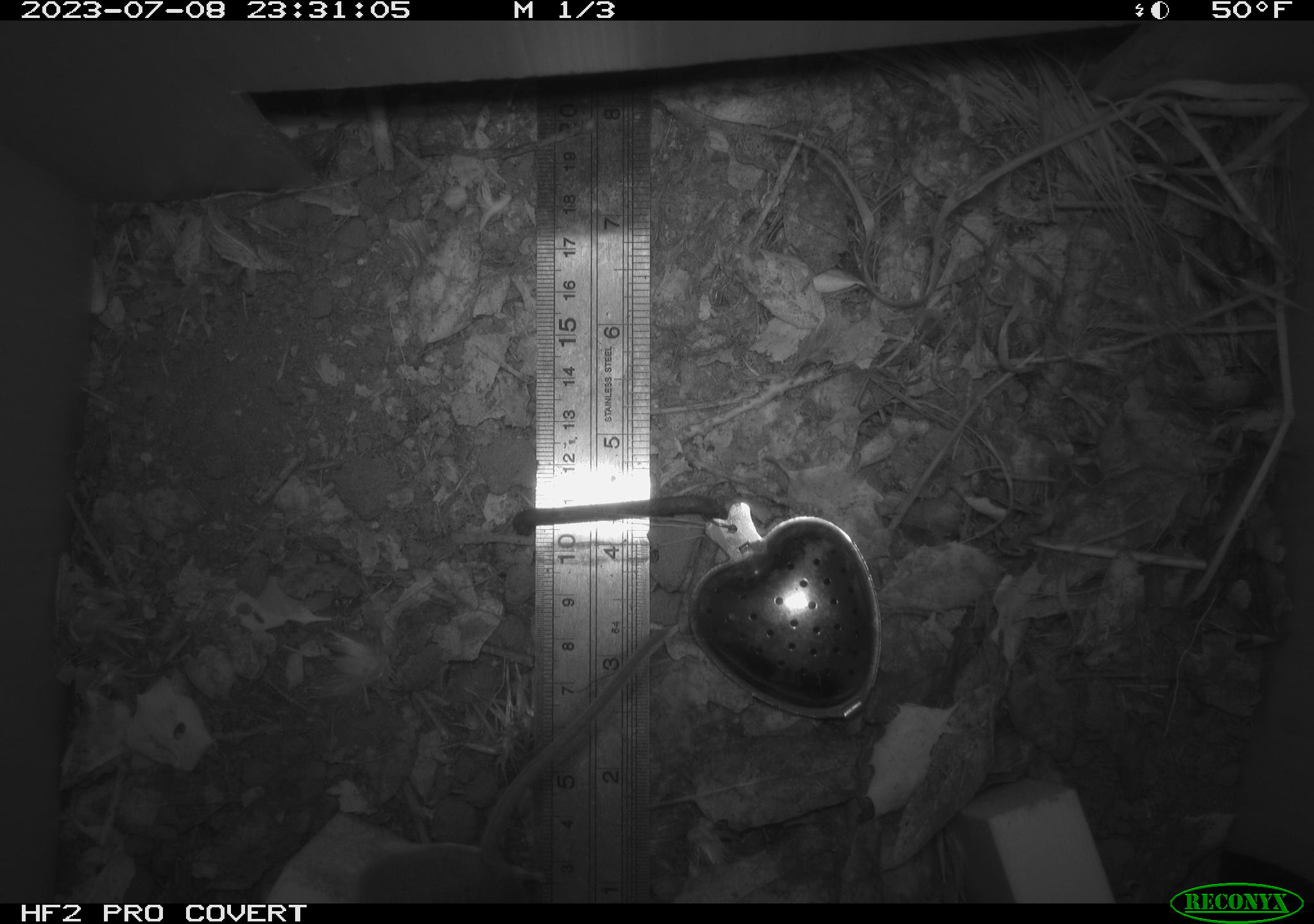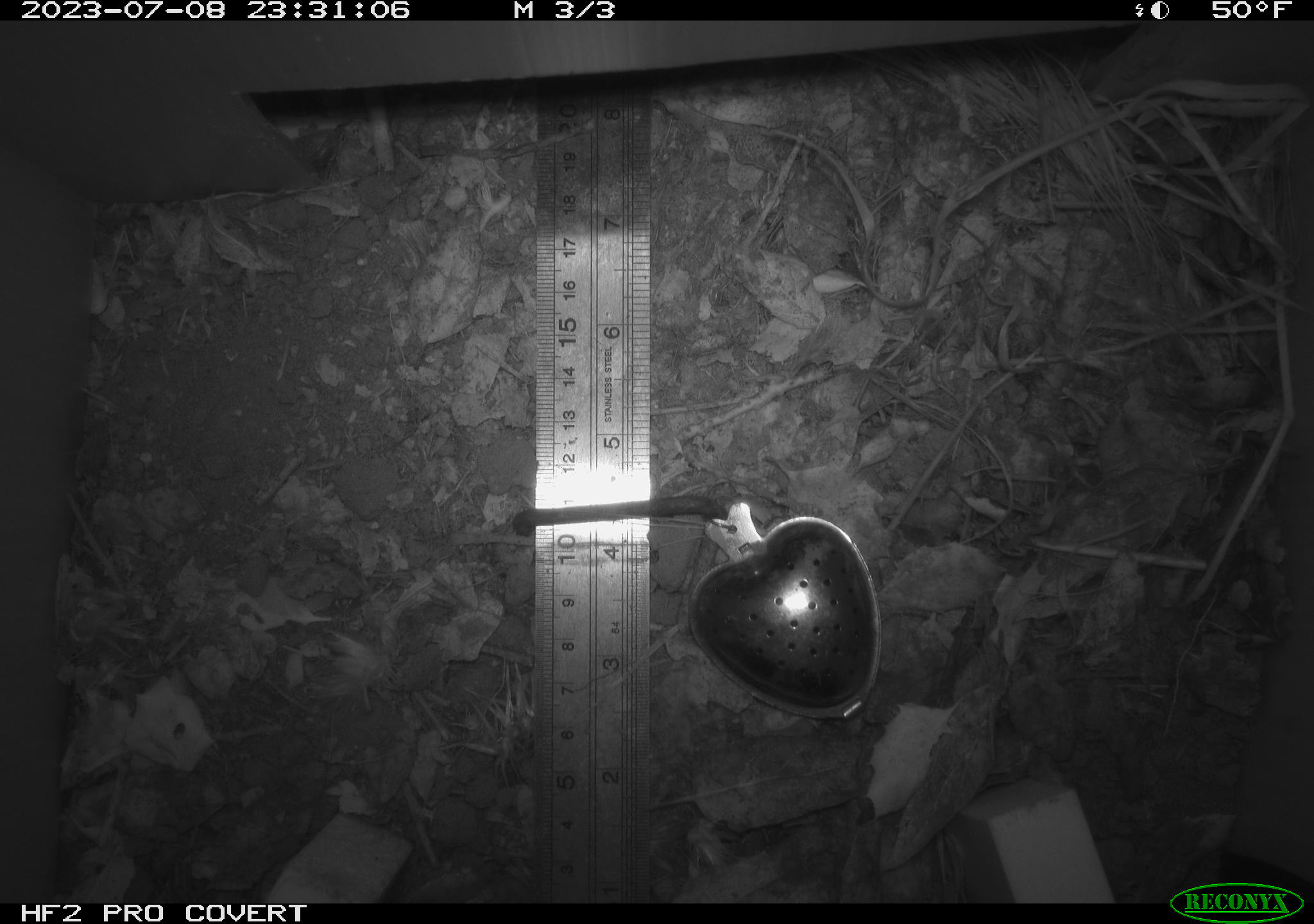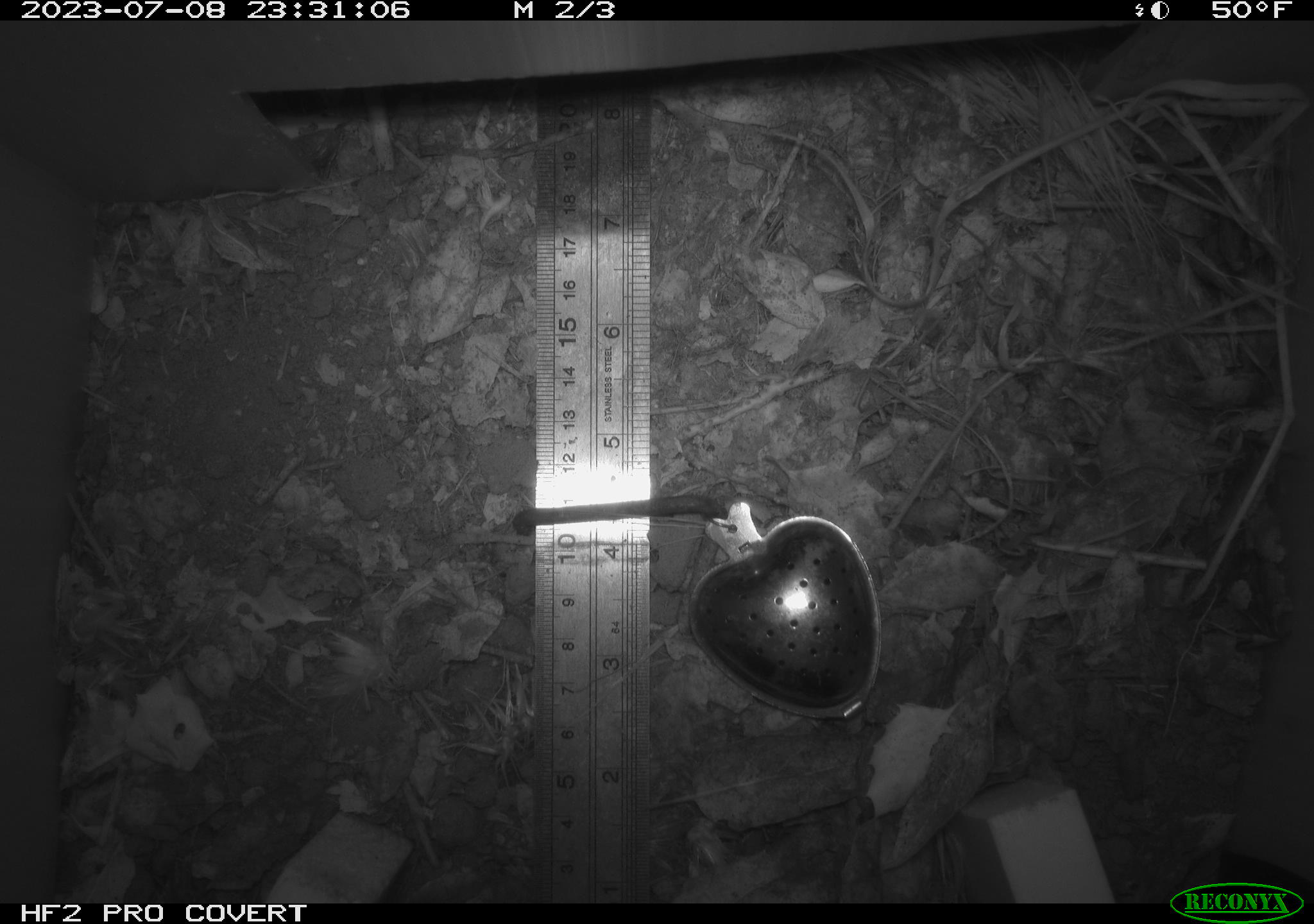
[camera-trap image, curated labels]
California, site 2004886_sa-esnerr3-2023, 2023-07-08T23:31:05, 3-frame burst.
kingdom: Animalia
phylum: Chordata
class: Mammalia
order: Rodentia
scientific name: Rodentia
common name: mouse species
Mouse species (Rodentia).